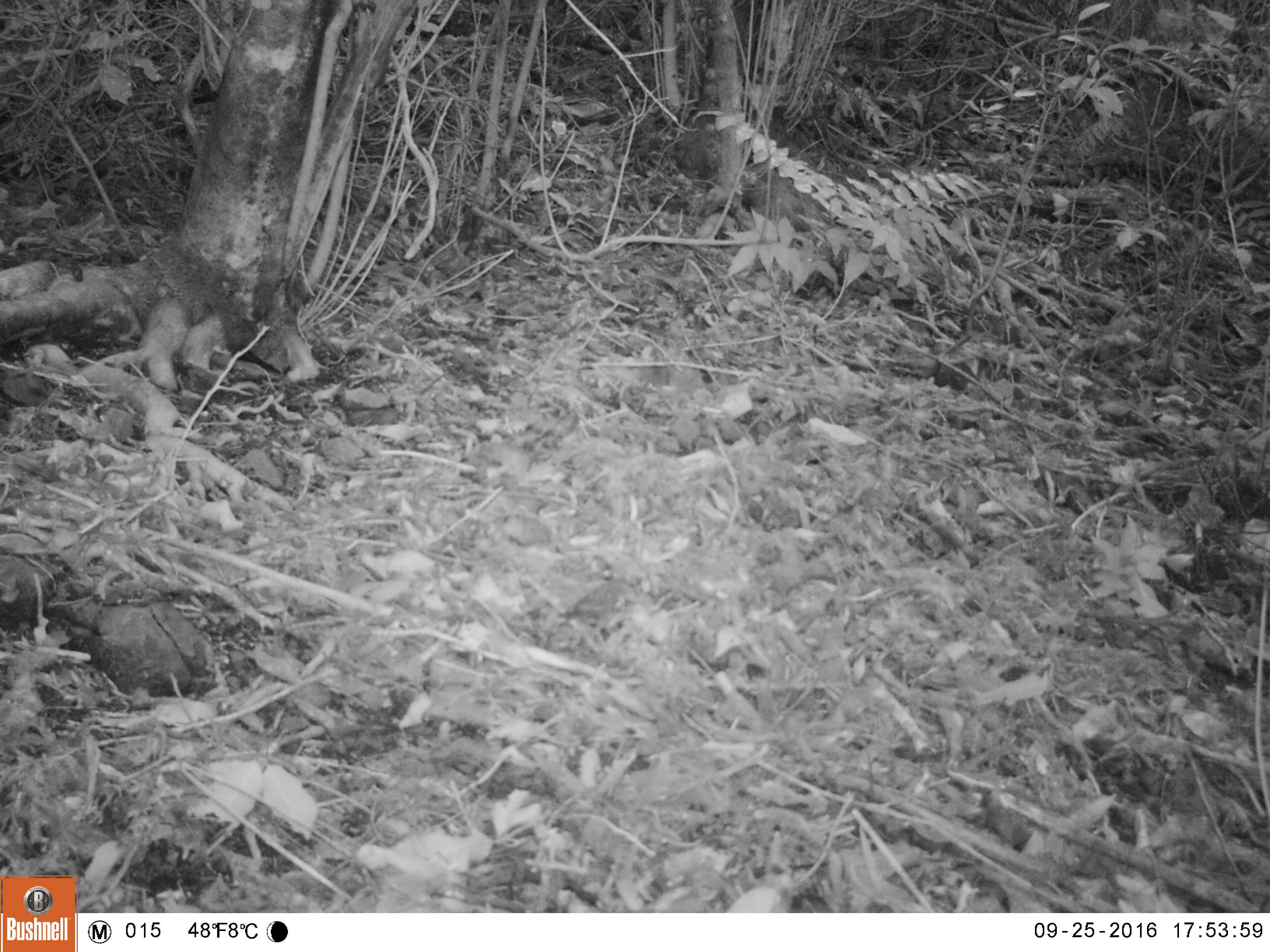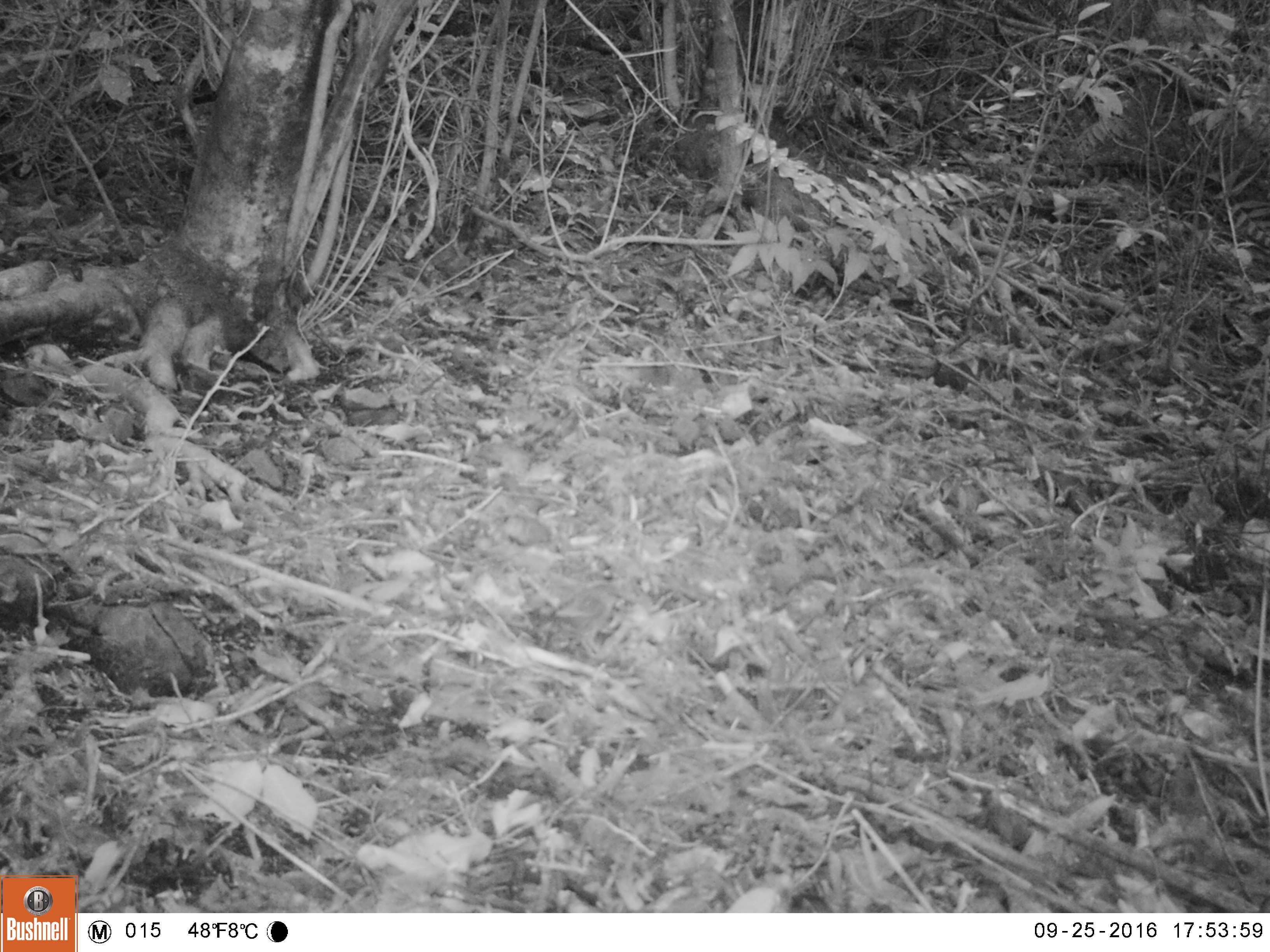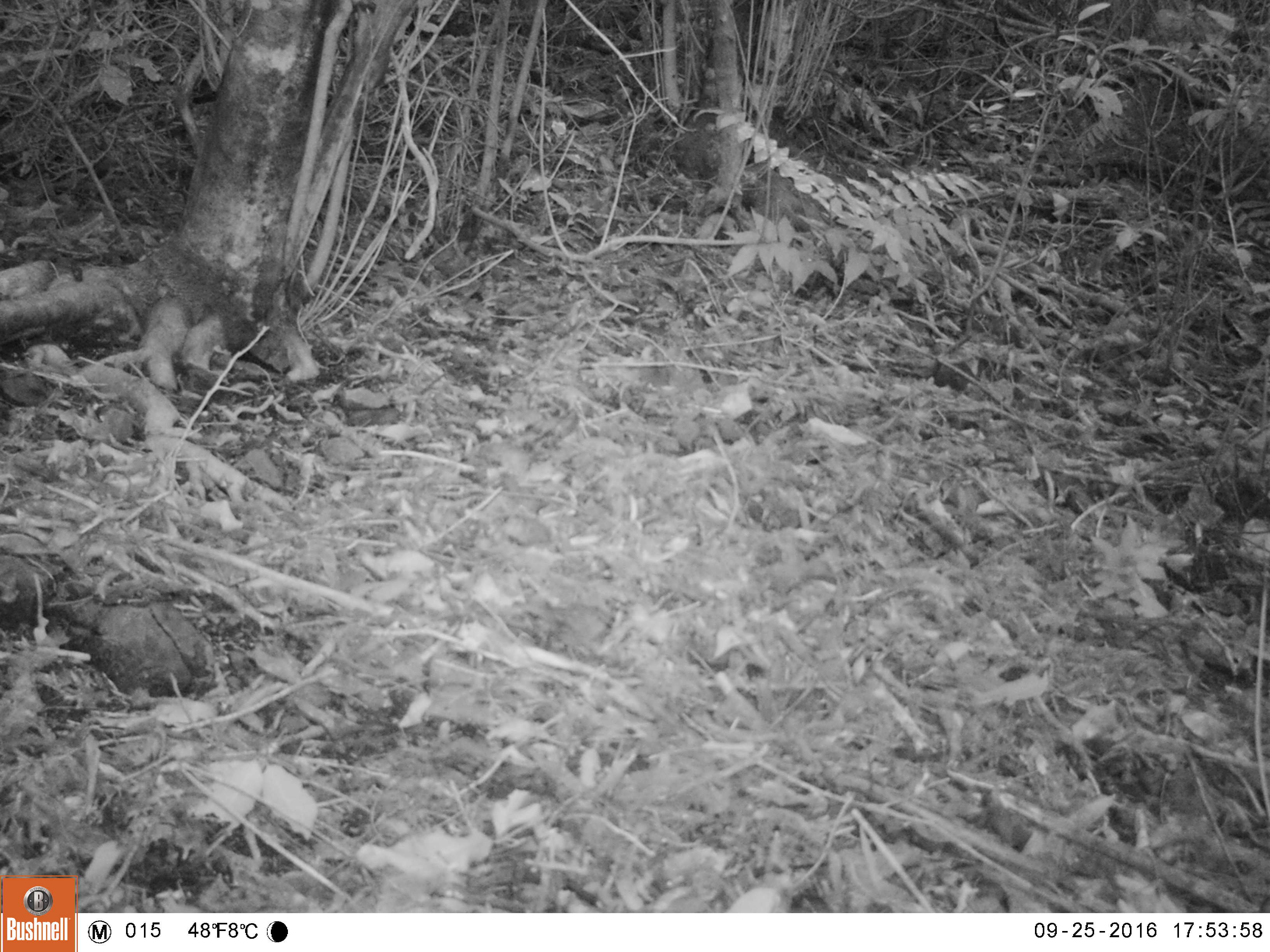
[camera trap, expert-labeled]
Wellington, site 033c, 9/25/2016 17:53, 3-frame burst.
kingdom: Animalia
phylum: Chordata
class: Aves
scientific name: Aves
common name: bird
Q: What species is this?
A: Bird (Aves).